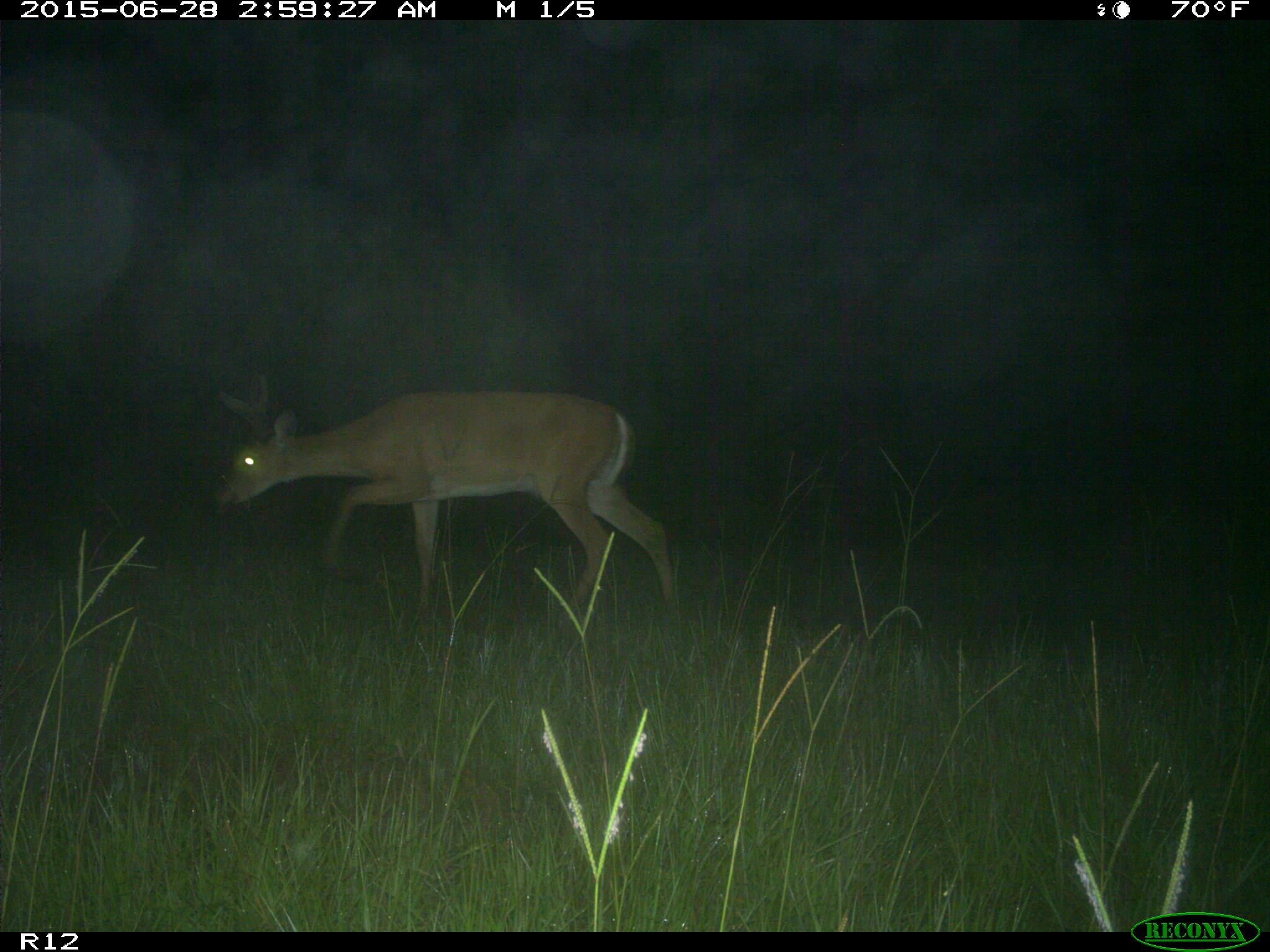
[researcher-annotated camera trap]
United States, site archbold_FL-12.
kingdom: Animalia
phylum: Chordata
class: Mammalia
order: Artiodactyla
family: Cervidae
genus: Odocoileus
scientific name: Odocoileus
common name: deer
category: unidentified deer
Unidentified deer (deer) (Odocoileus).